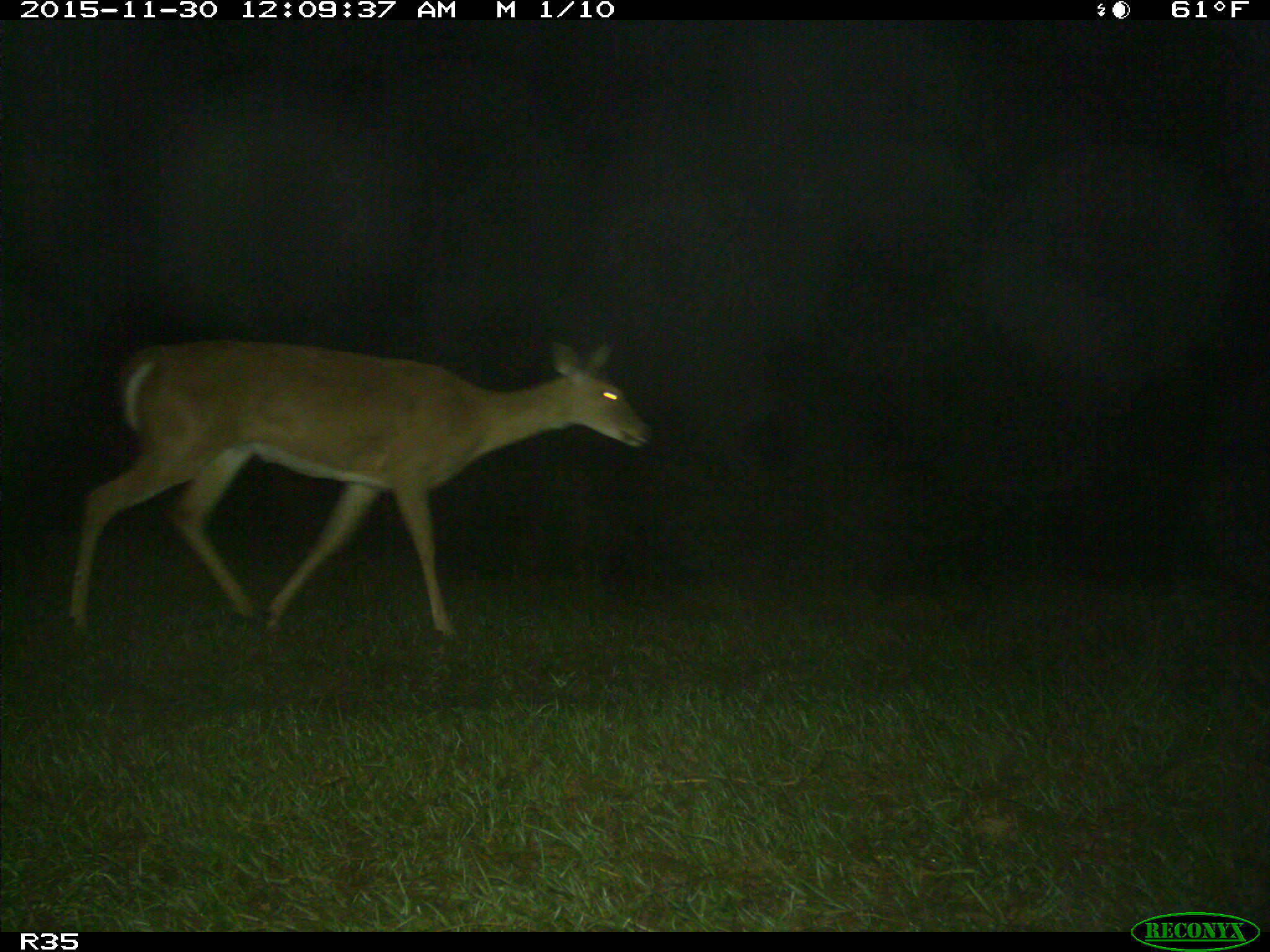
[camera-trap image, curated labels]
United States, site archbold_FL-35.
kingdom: Animalia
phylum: Chordata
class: Mammalia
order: Artiodactyla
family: Cervidae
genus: Odocoileus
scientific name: Odocoileus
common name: deer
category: unidentified deer